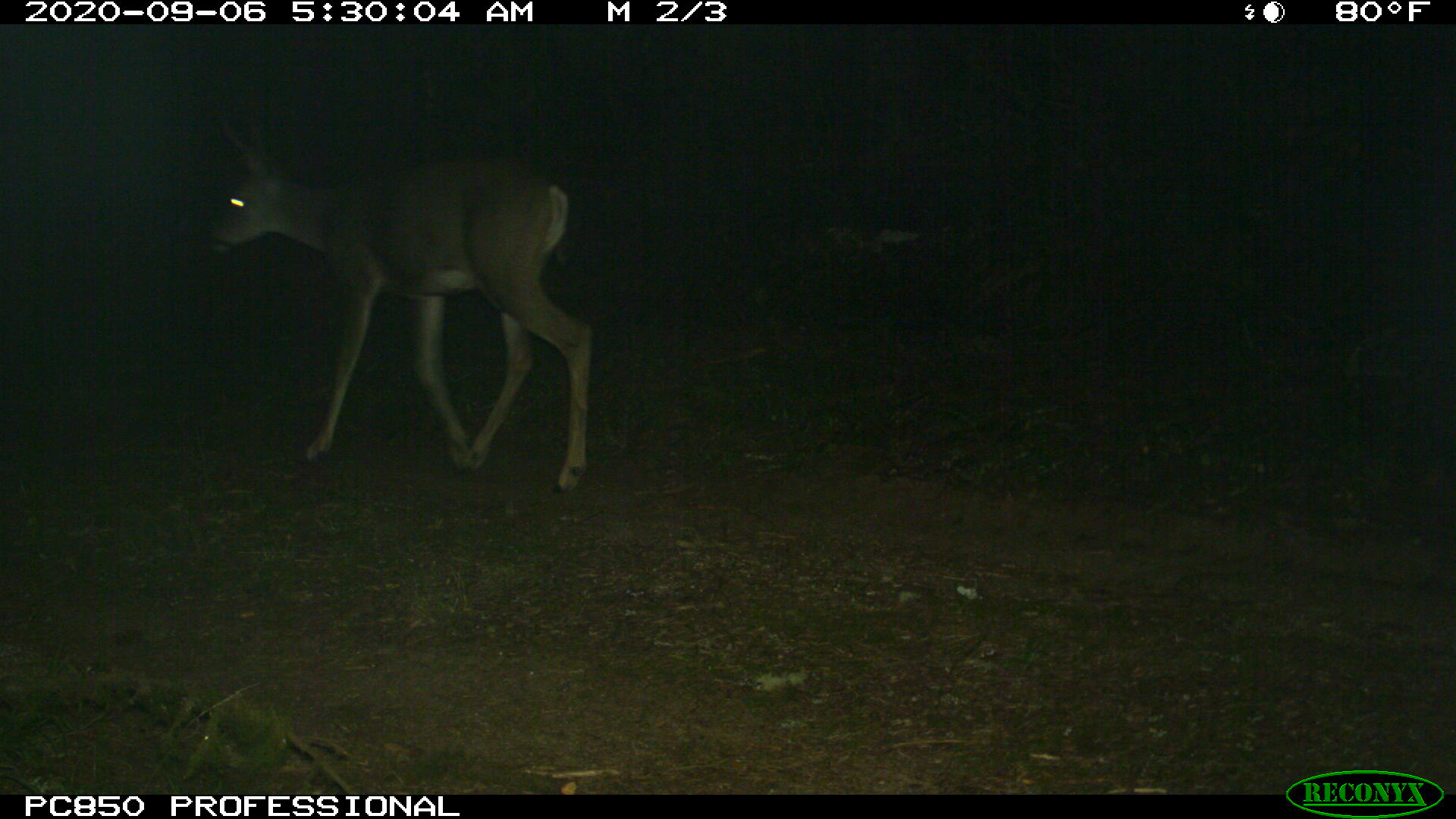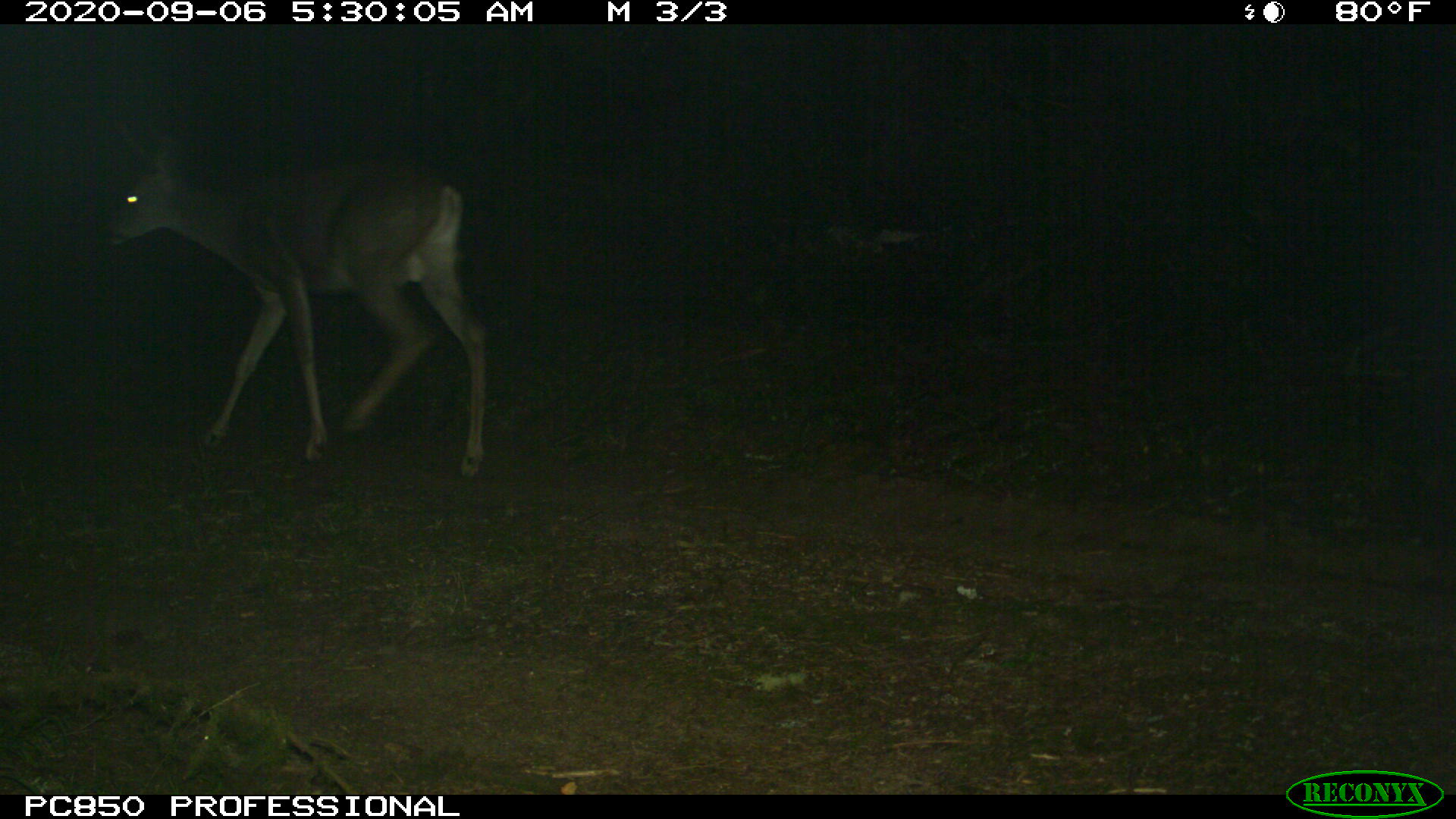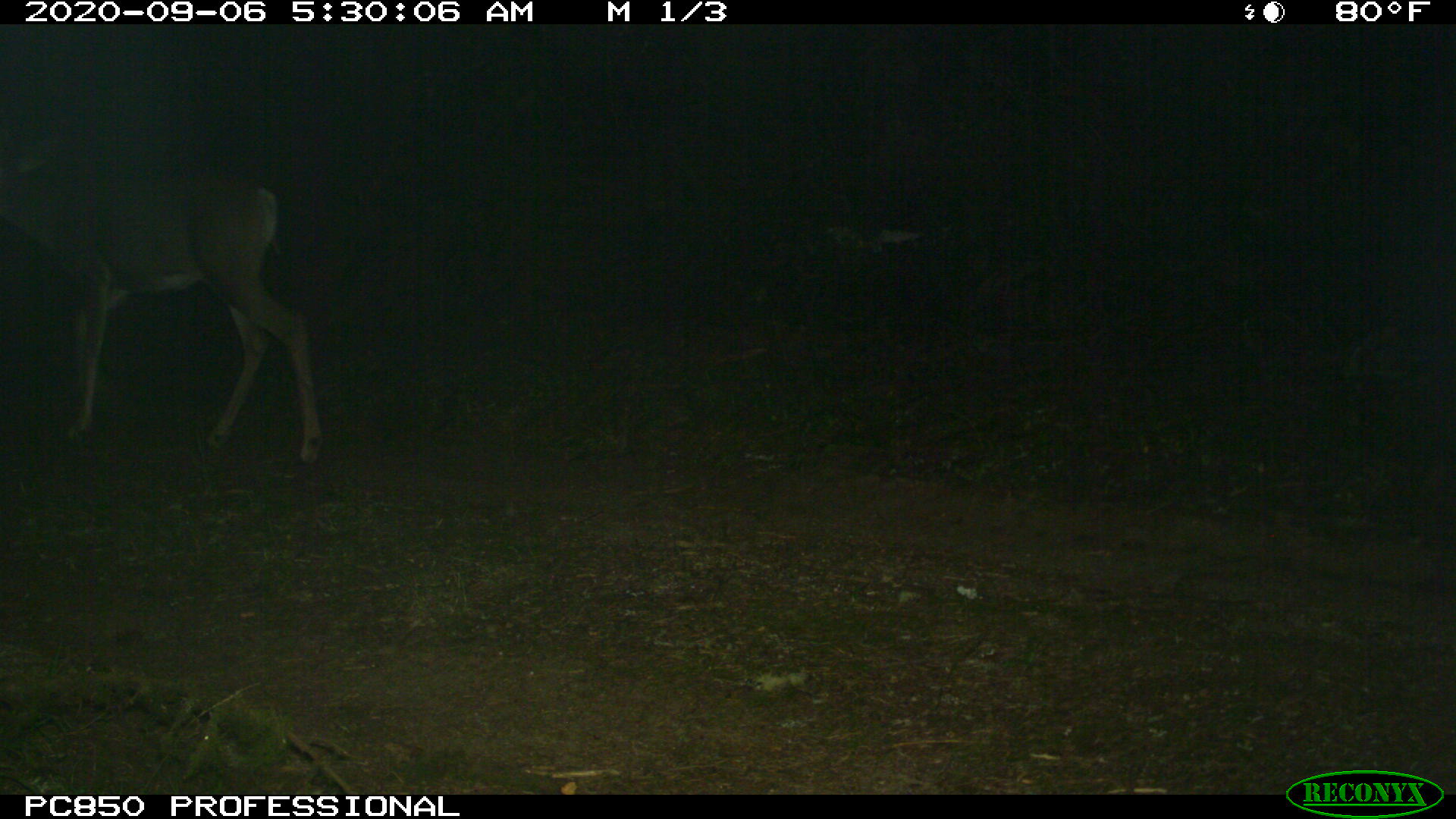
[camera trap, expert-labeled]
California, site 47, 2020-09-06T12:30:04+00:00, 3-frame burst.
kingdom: Animalia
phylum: Chordata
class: Mammalia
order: Artiodactyla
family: Cervidae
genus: Odocoileus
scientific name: Odocoileus hemionus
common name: mule deer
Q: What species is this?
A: Mule deer (Odocoileus hemionus).